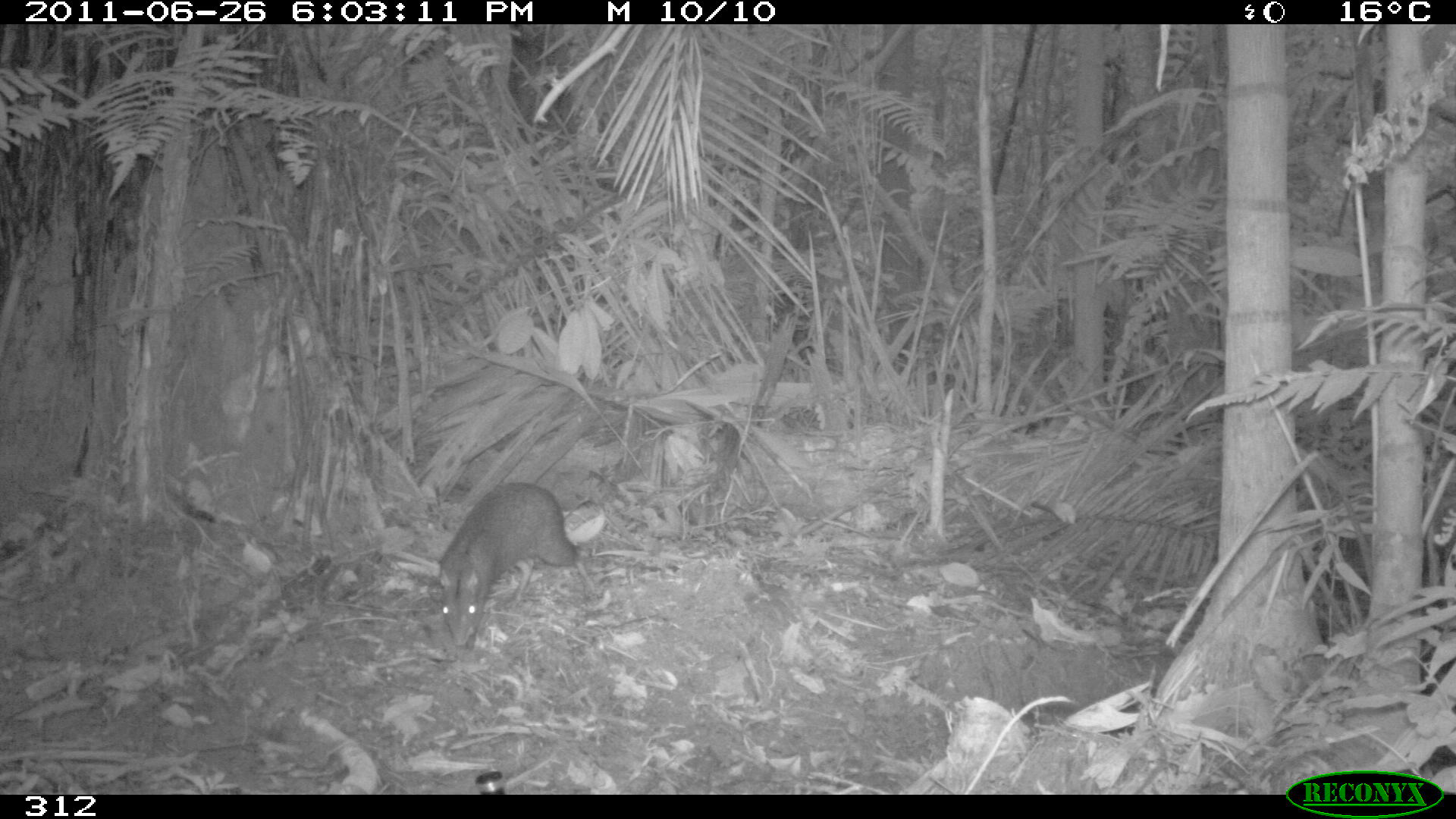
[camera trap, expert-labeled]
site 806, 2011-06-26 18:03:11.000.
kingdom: Animalia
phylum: Chordata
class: Mammalia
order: Rodentia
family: Dasyproctidae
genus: Dasyprocta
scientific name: Dasyprocta punctata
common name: central american agouti